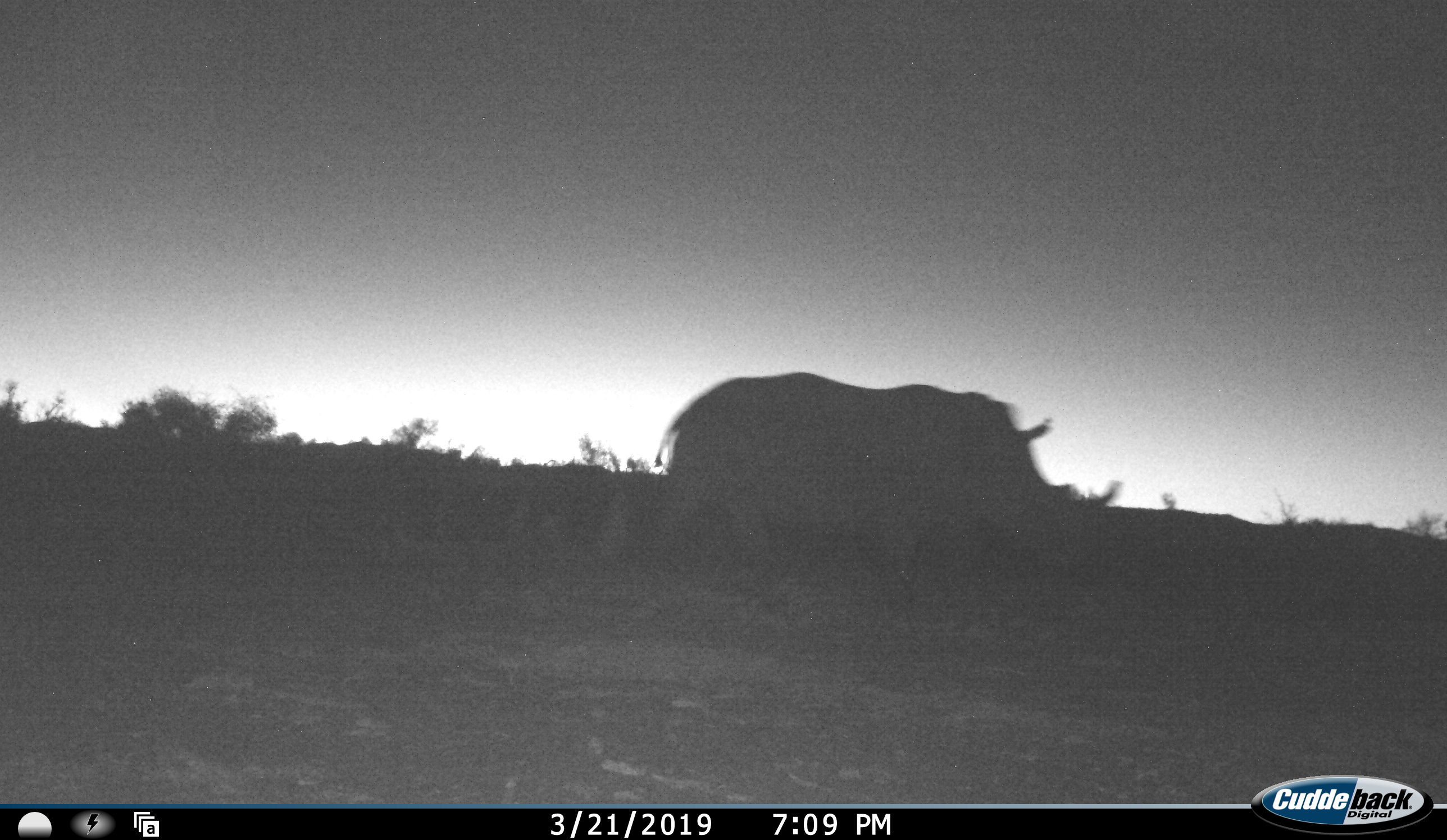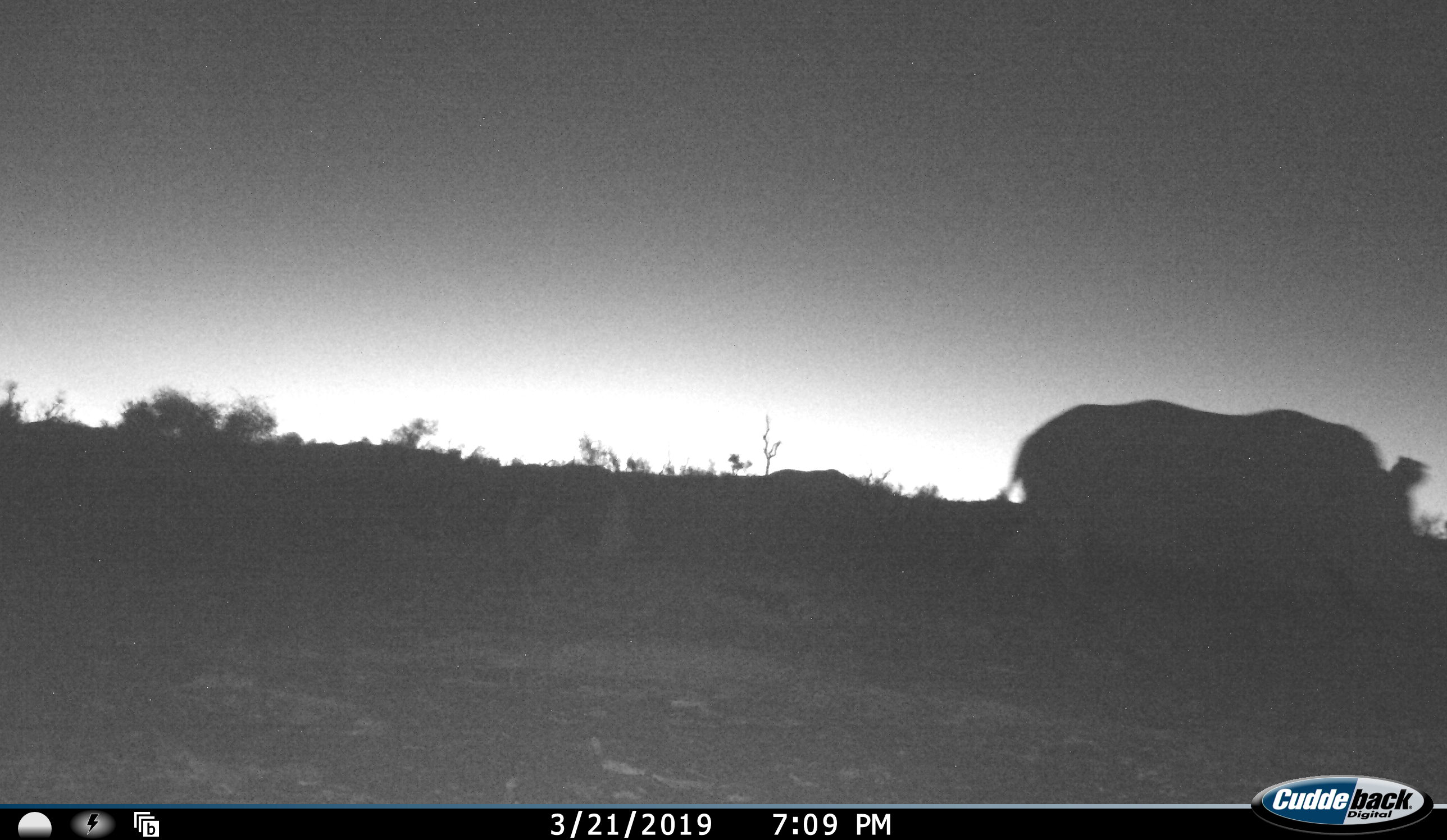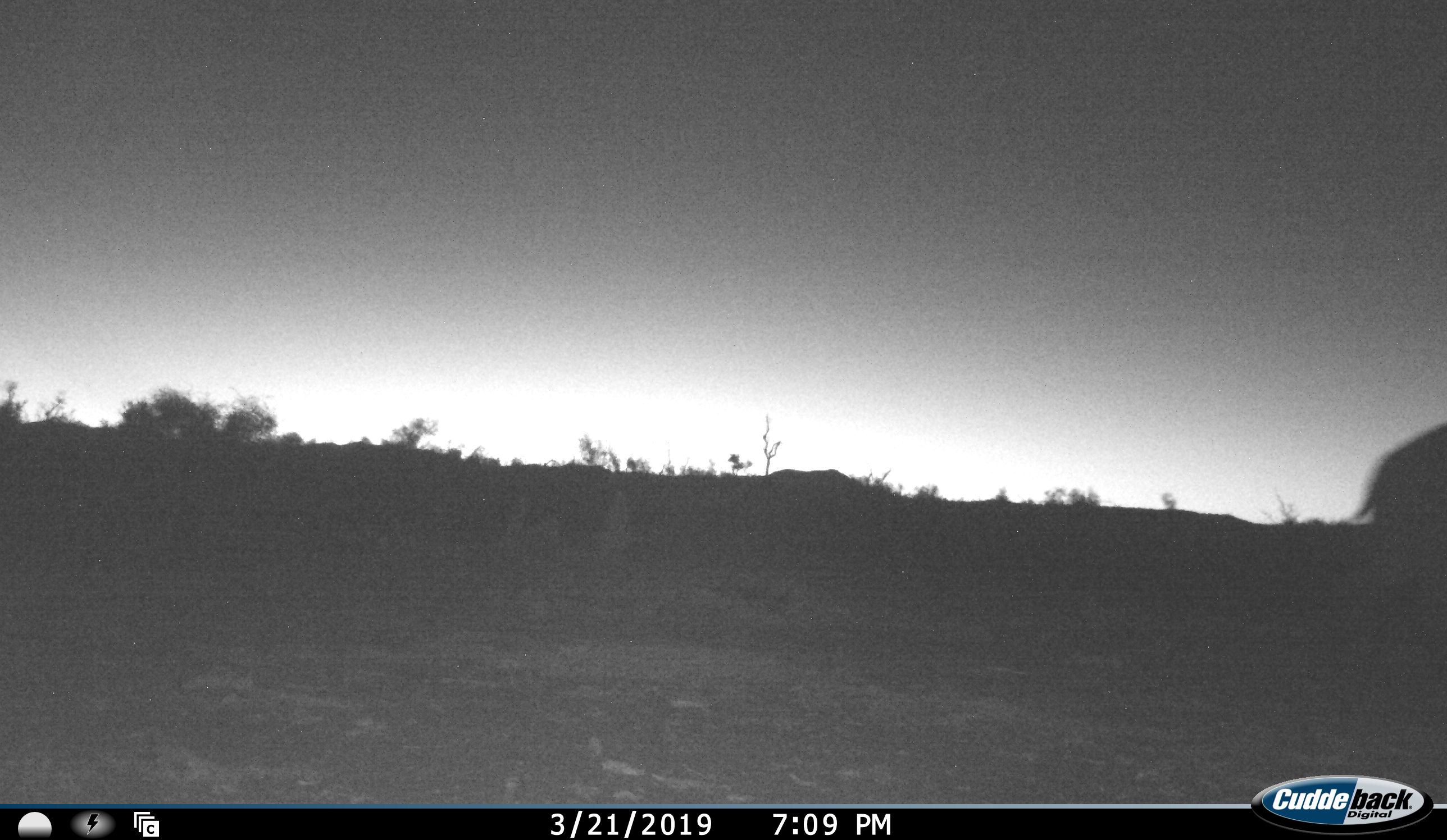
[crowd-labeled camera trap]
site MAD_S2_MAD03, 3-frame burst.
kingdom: Animalia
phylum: Chordata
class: Mammalia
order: Perissodactyla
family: Rhinocerotidae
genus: Diceros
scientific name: Diceros bicornis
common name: black rhinoceros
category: rhinocerosblack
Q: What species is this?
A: Rhinocerosblack (black rhinoceros) (Diceros bicornis).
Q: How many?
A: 1.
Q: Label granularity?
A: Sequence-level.